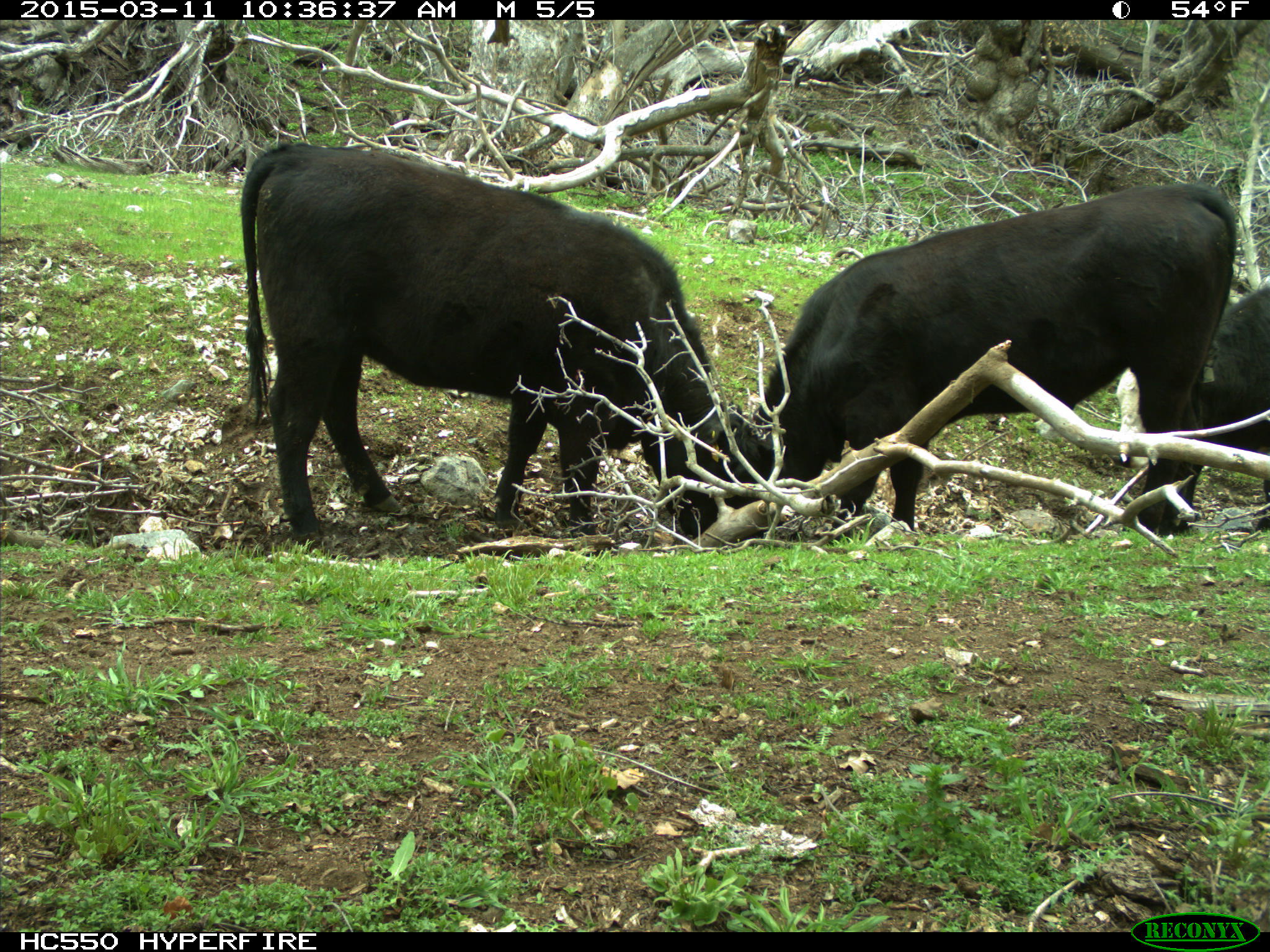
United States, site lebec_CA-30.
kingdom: Animalia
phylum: Chordata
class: Mammalia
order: Artiodactyla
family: Bovidae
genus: Bos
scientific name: Bos taurus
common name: domestic cow